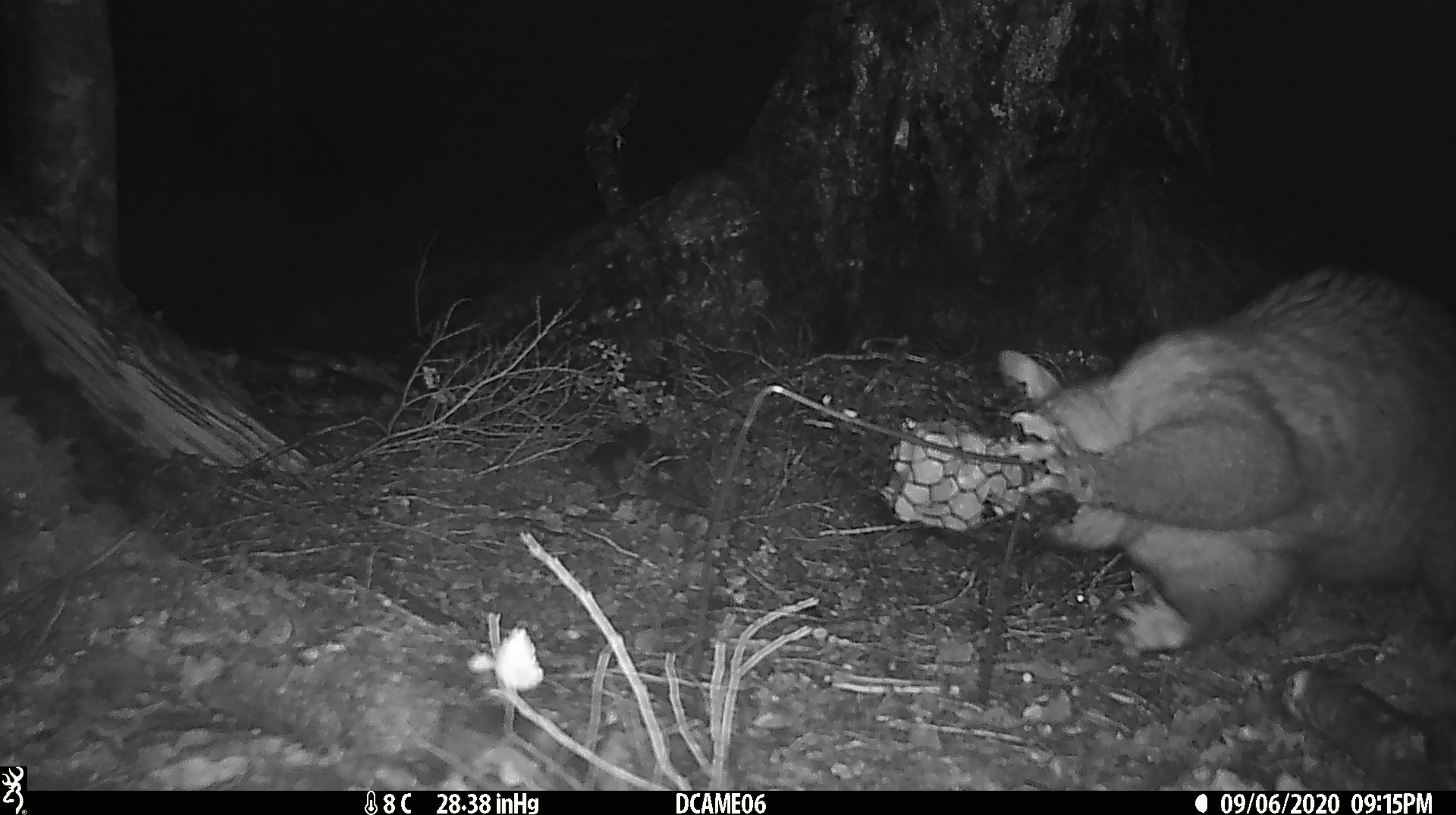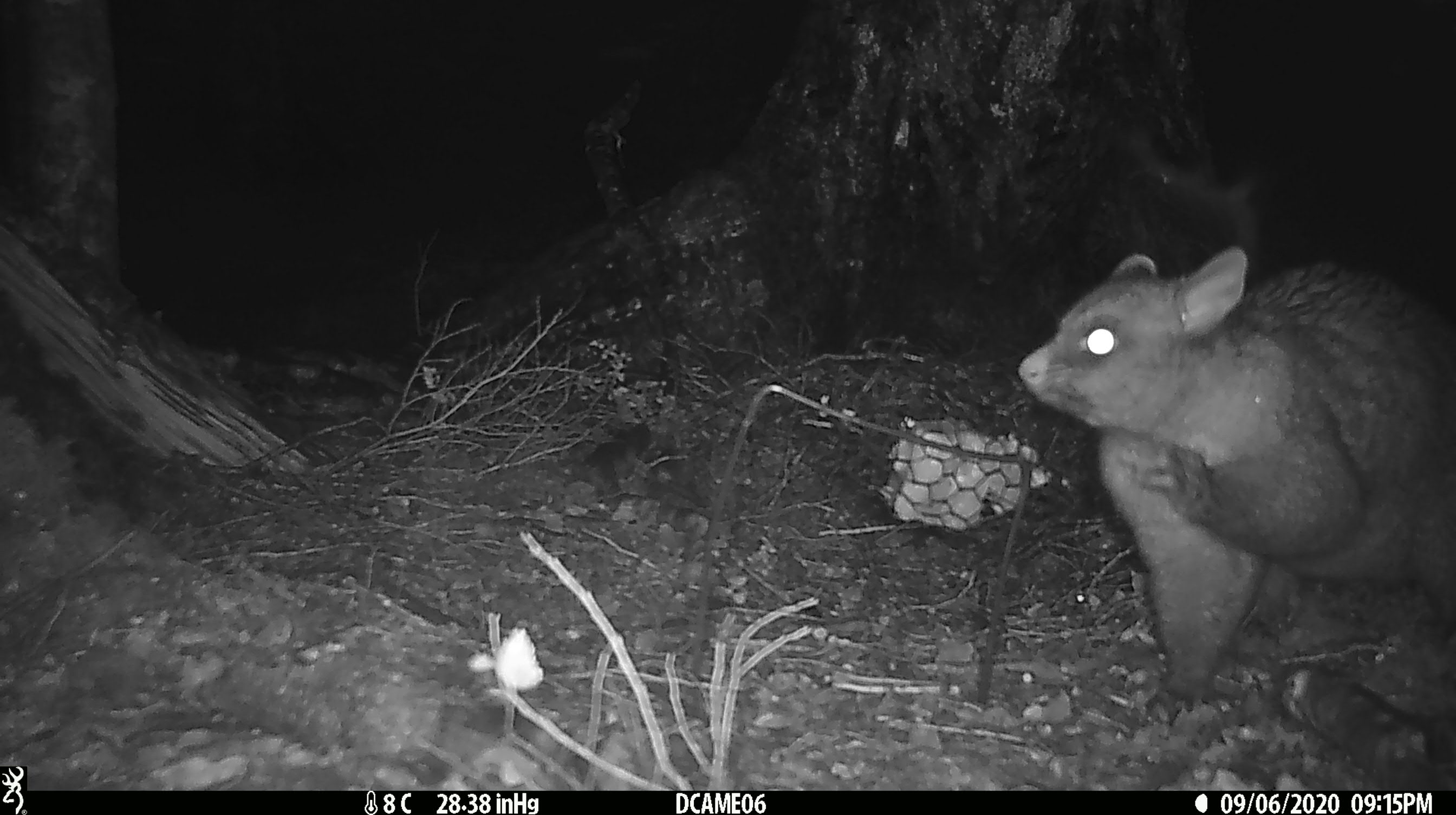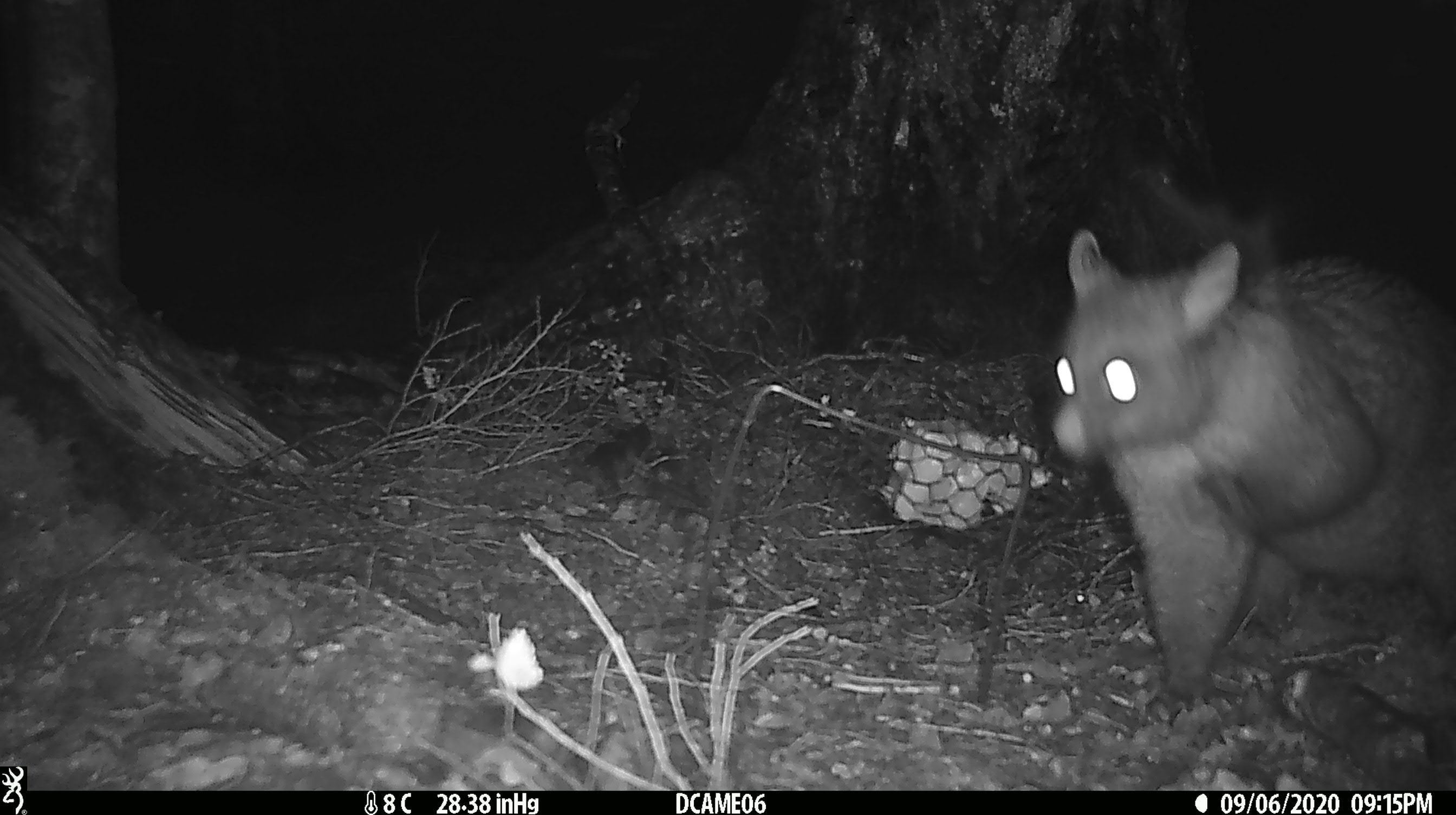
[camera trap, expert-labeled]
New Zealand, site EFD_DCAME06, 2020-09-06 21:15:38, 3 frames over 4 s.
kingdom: Animalia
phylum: Chordata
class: Mammalia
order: Diprotodontia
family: Phalangeridae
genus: Trichosurus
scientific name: Trichosurus vulpecula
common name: common brushtail possum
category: possum